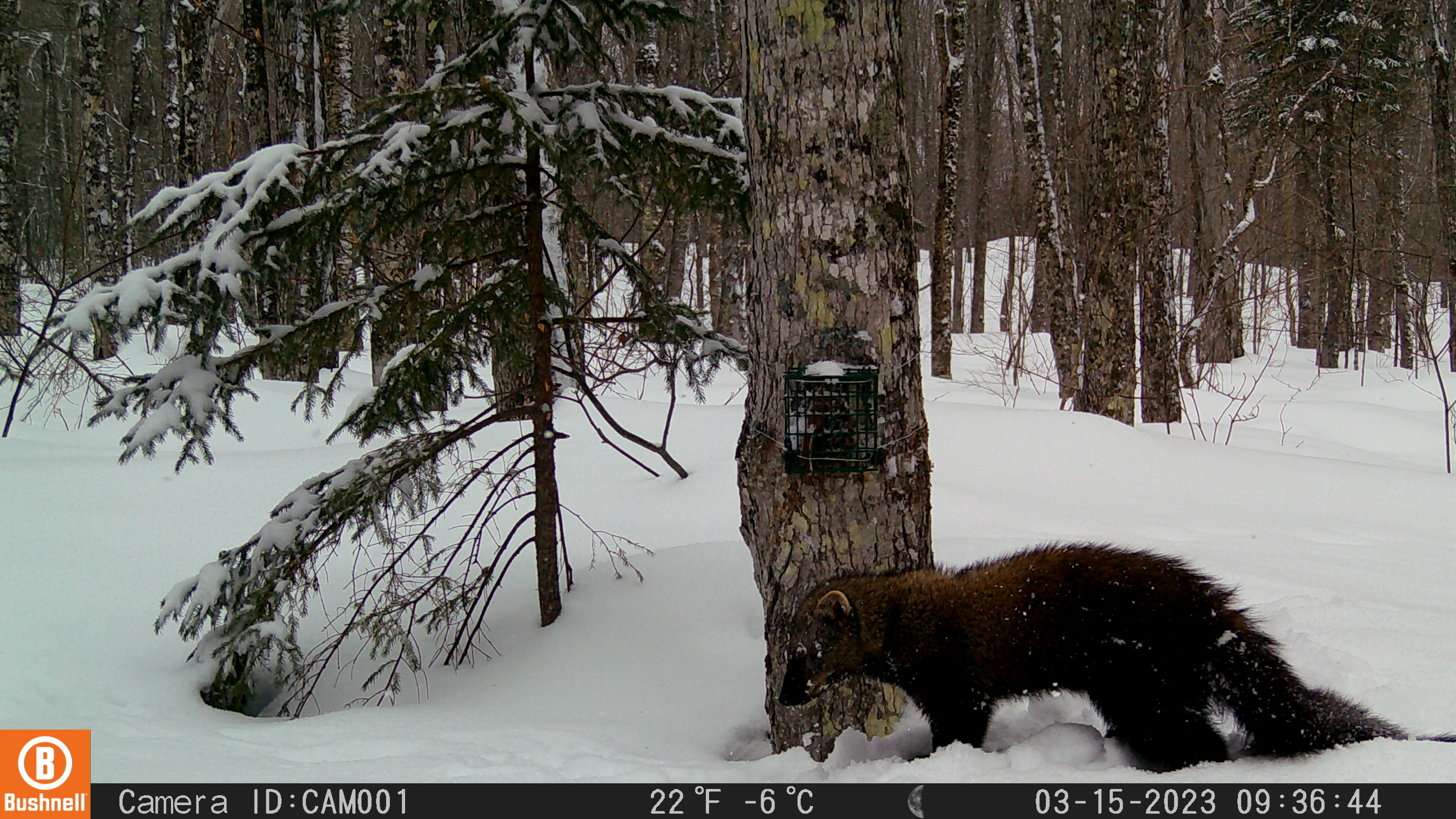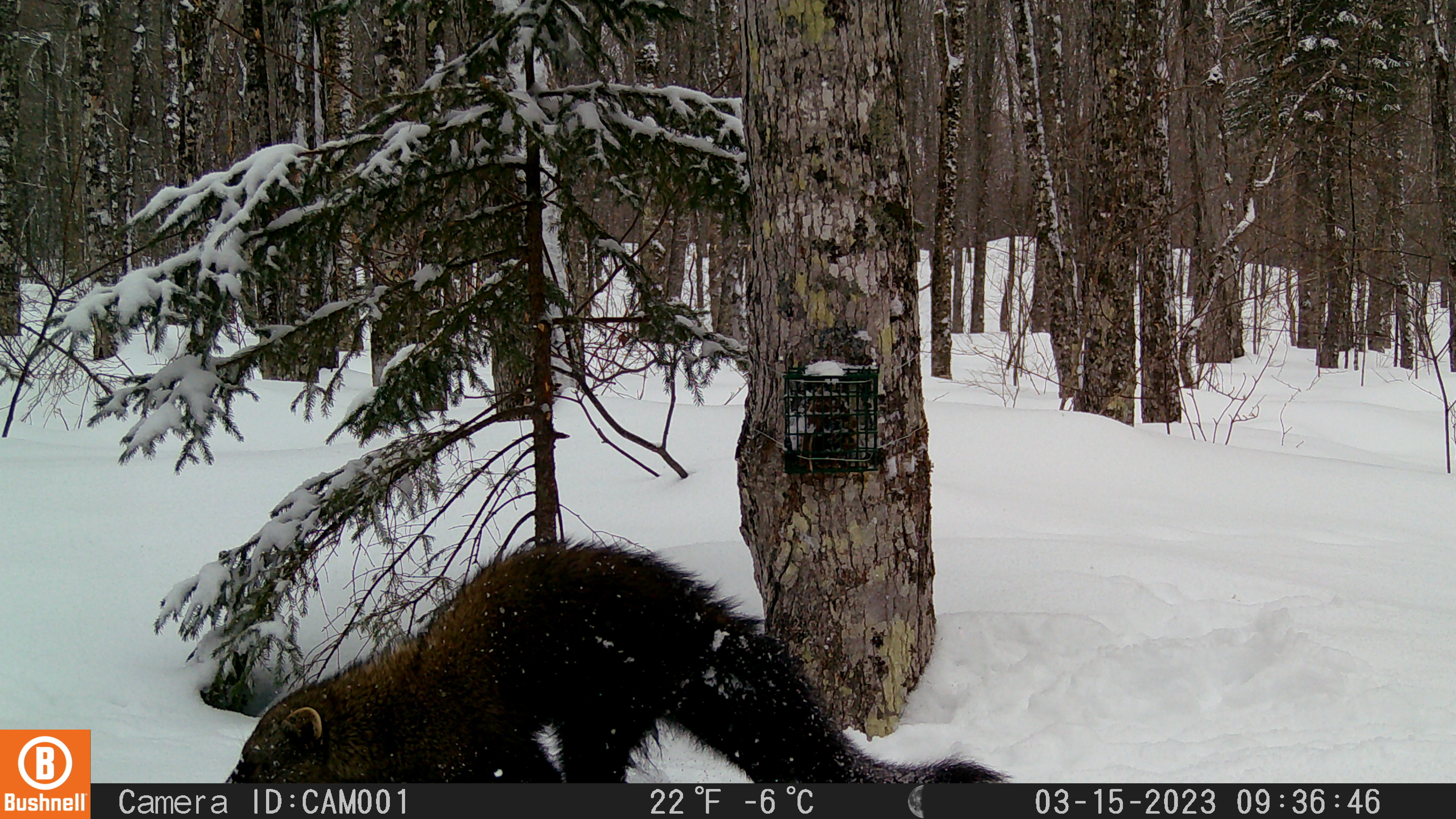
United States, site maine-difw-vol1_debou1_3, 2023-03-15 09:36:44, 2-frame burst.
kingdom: Animalia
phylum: Chordata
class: Mammalia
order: Carnivora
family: Mustelidae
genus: Pekania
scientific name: Pekania pennanti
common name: fisher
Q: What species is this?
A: Fisher (Pekania pennanti).